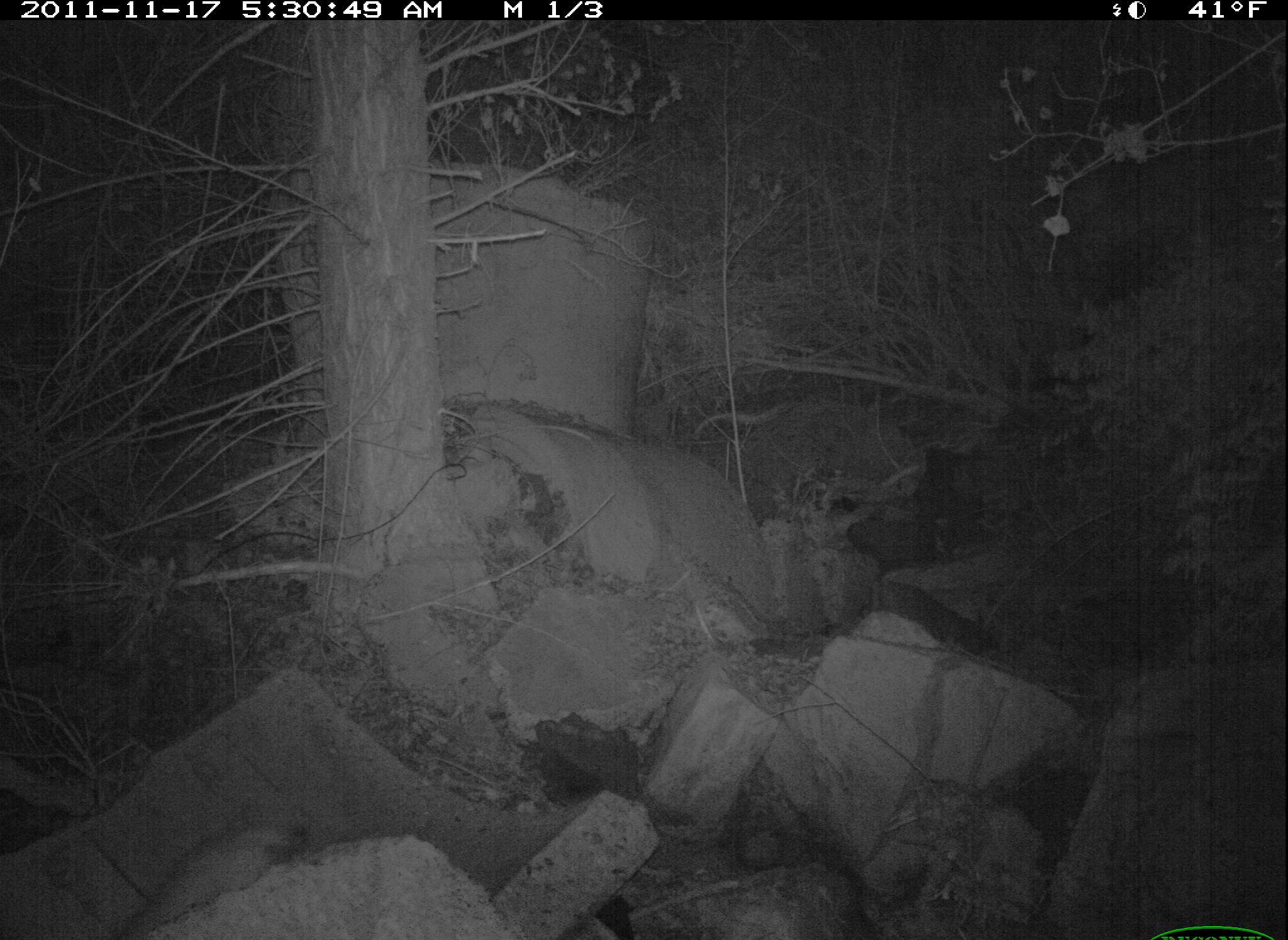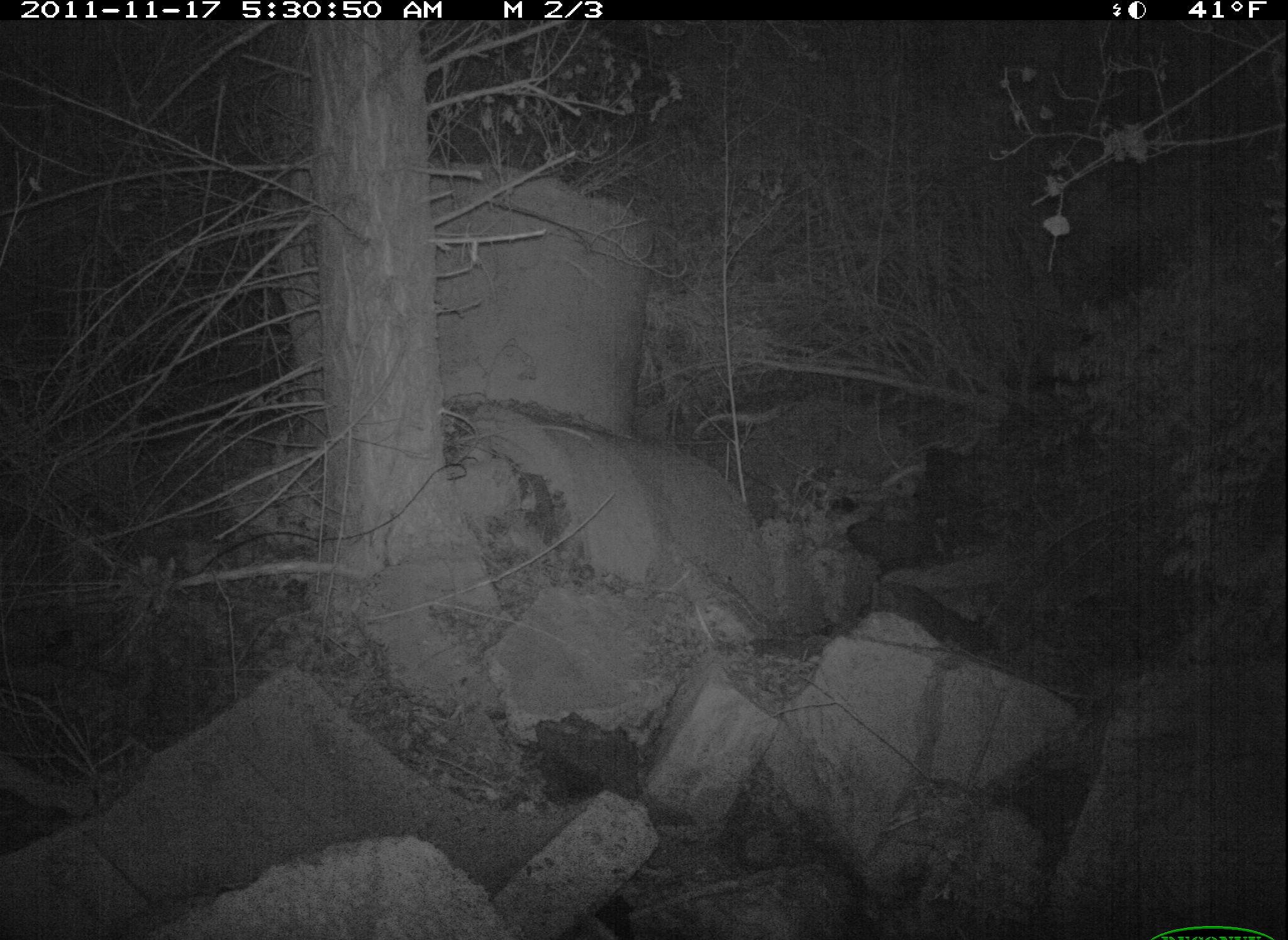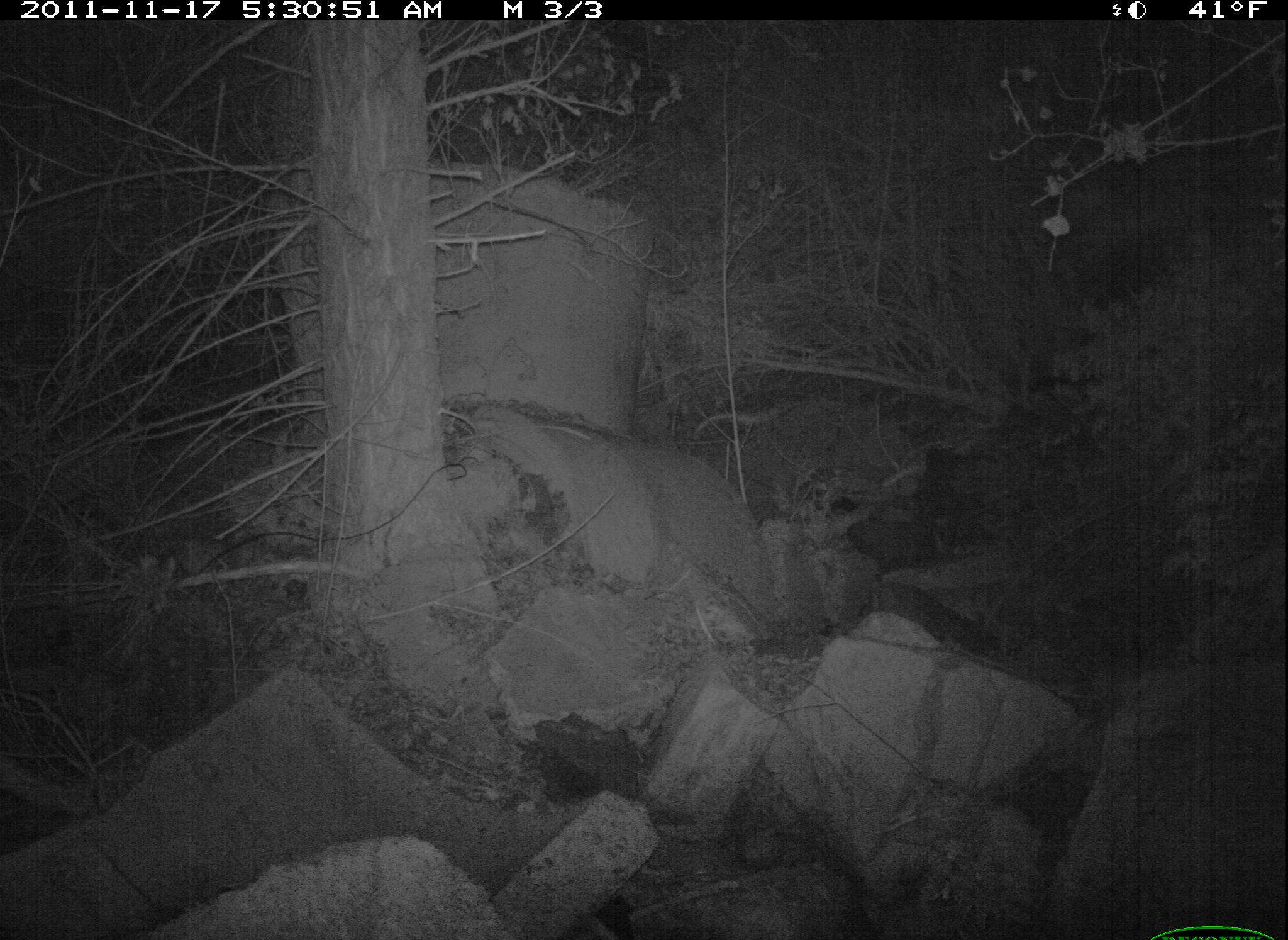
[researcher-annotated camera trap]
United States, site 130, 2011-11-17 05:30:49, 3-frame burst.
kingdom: Animalia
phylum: Chordata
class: Mammalia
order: Carnivora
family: Felidae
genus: Lynx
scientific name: Lynx rufus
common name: bobcat